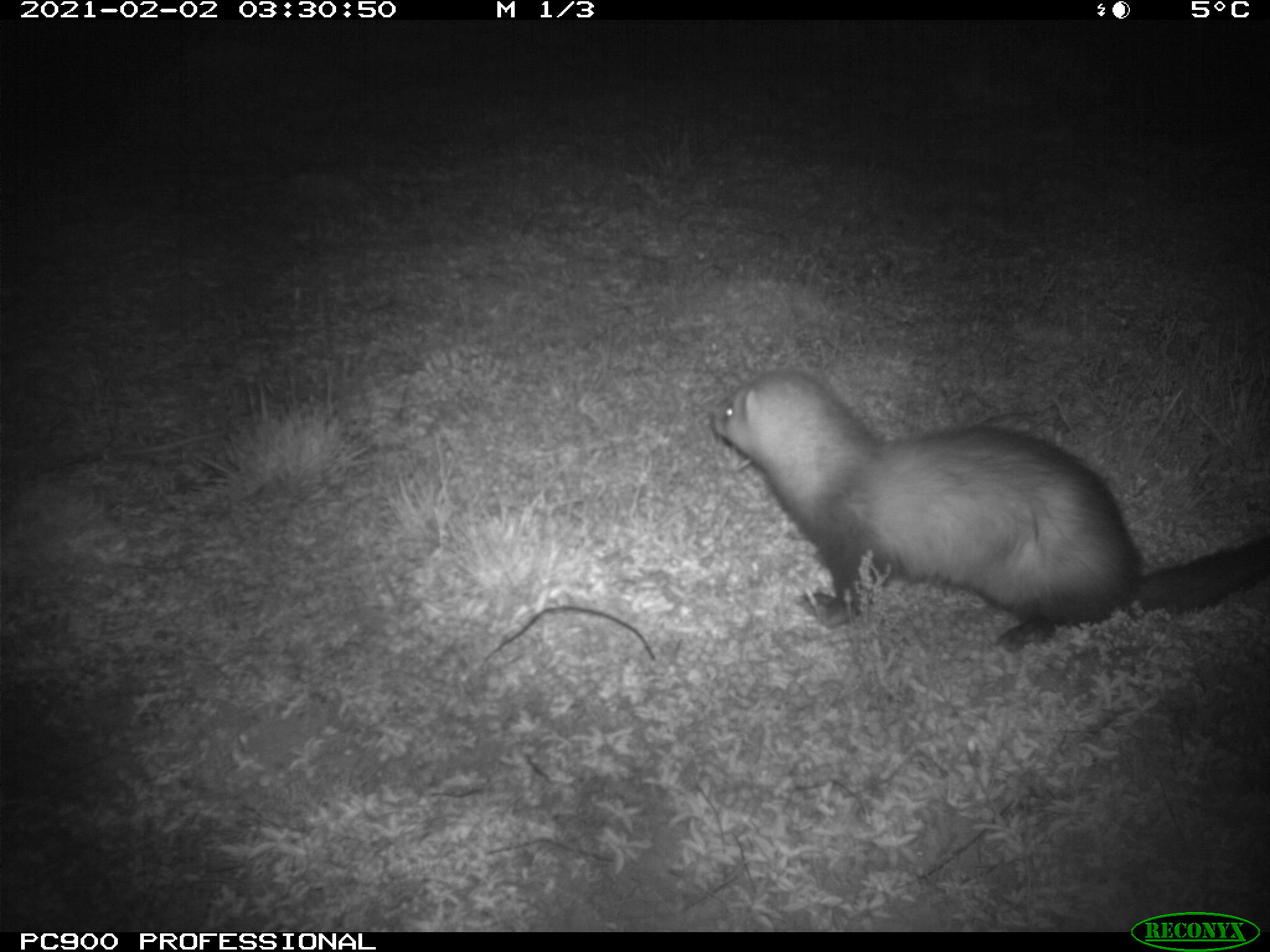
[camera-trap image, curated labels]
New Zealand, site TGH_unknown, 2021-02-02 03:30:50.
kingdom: Animalia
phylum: Chordata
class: Mammalia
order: Carnivora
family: Mustelidae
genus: Mustela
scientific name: Mustela furo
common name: ferret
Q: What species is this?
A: Ferret (Mustela furo).